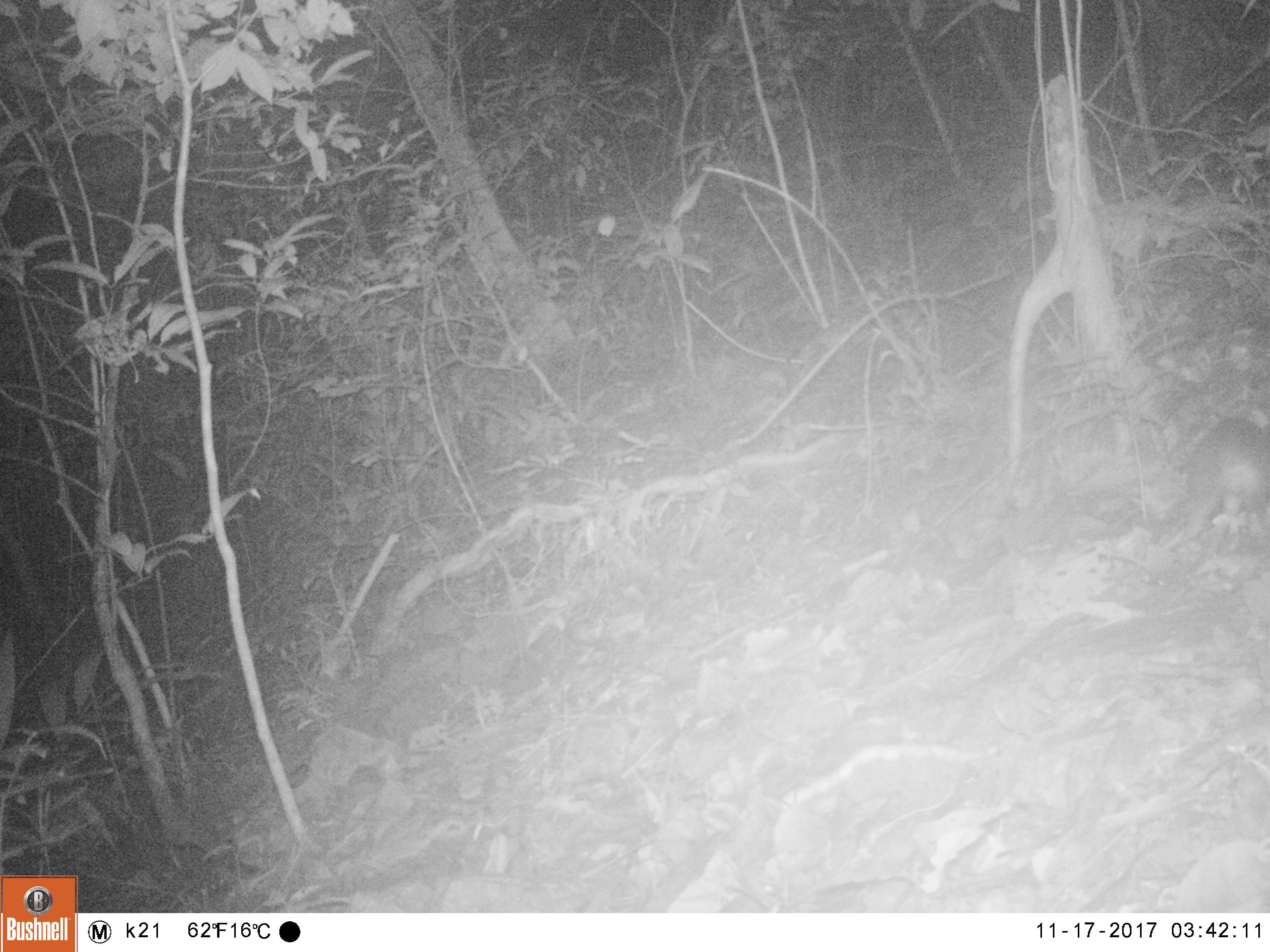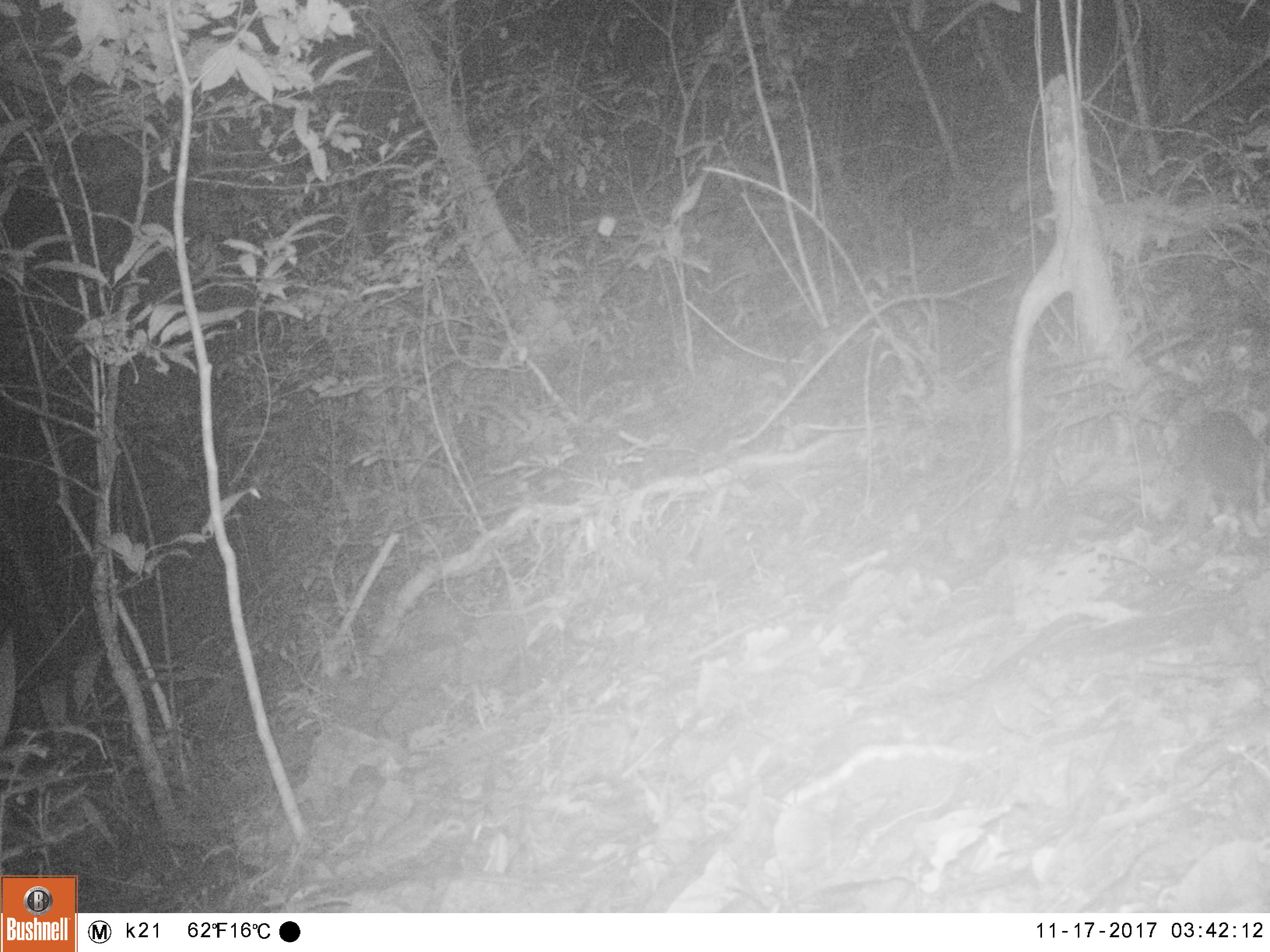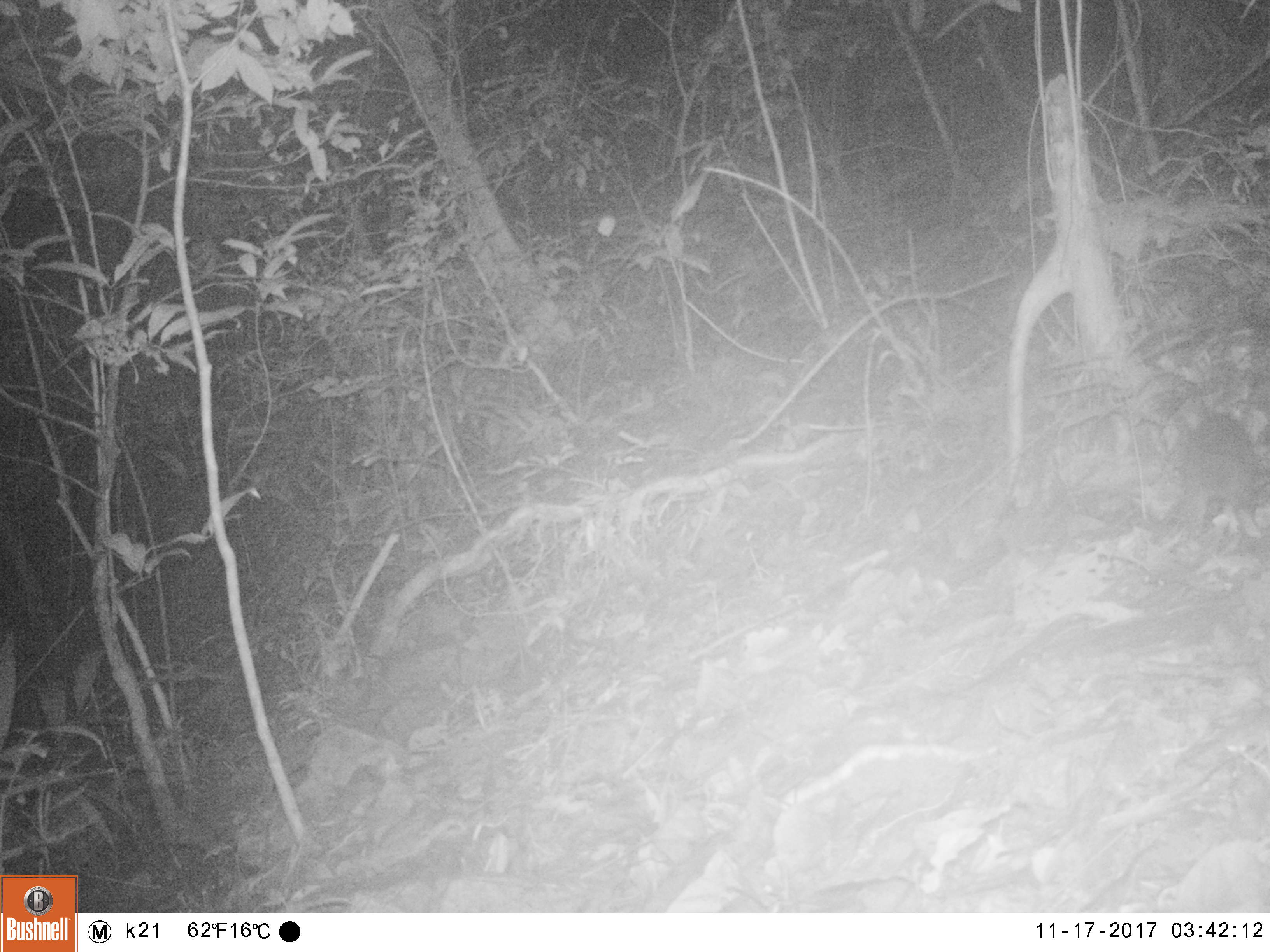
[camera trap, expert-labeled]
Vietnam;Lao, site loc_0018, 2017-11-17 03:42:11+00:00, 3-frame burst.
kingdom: Animalia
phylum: Chordata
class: Mammalia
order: Carnivora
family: Mustelidae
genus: Melogale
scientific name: Melogale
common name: ferret badger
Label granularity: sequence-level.